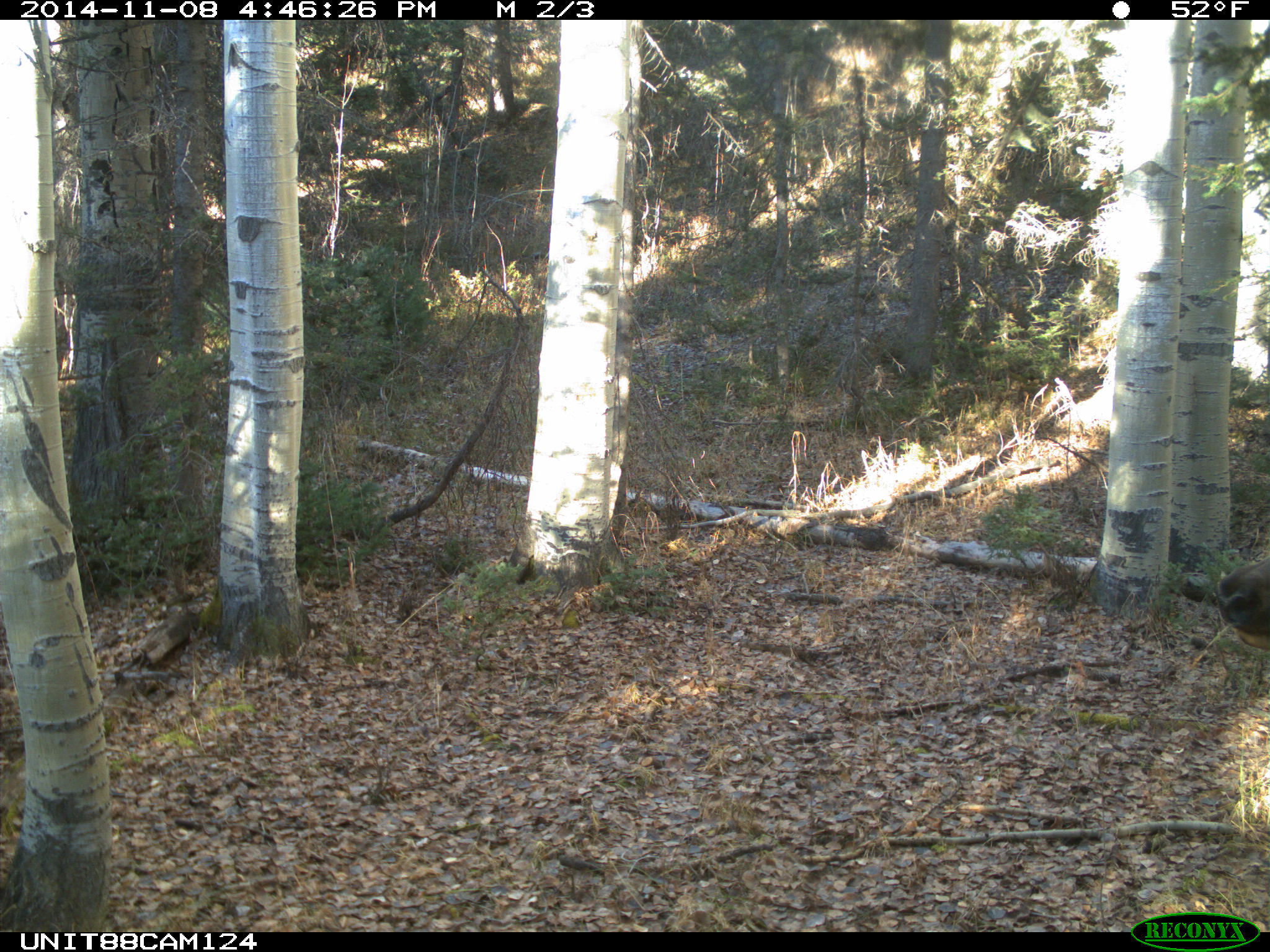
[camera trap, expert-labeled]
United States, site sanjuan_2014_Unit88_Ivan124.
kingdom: Animalia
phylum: Chordata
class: Mammalia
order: Artiodactyla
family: Cervidae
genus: Cervus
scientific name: Cervus elaphus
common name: red deer